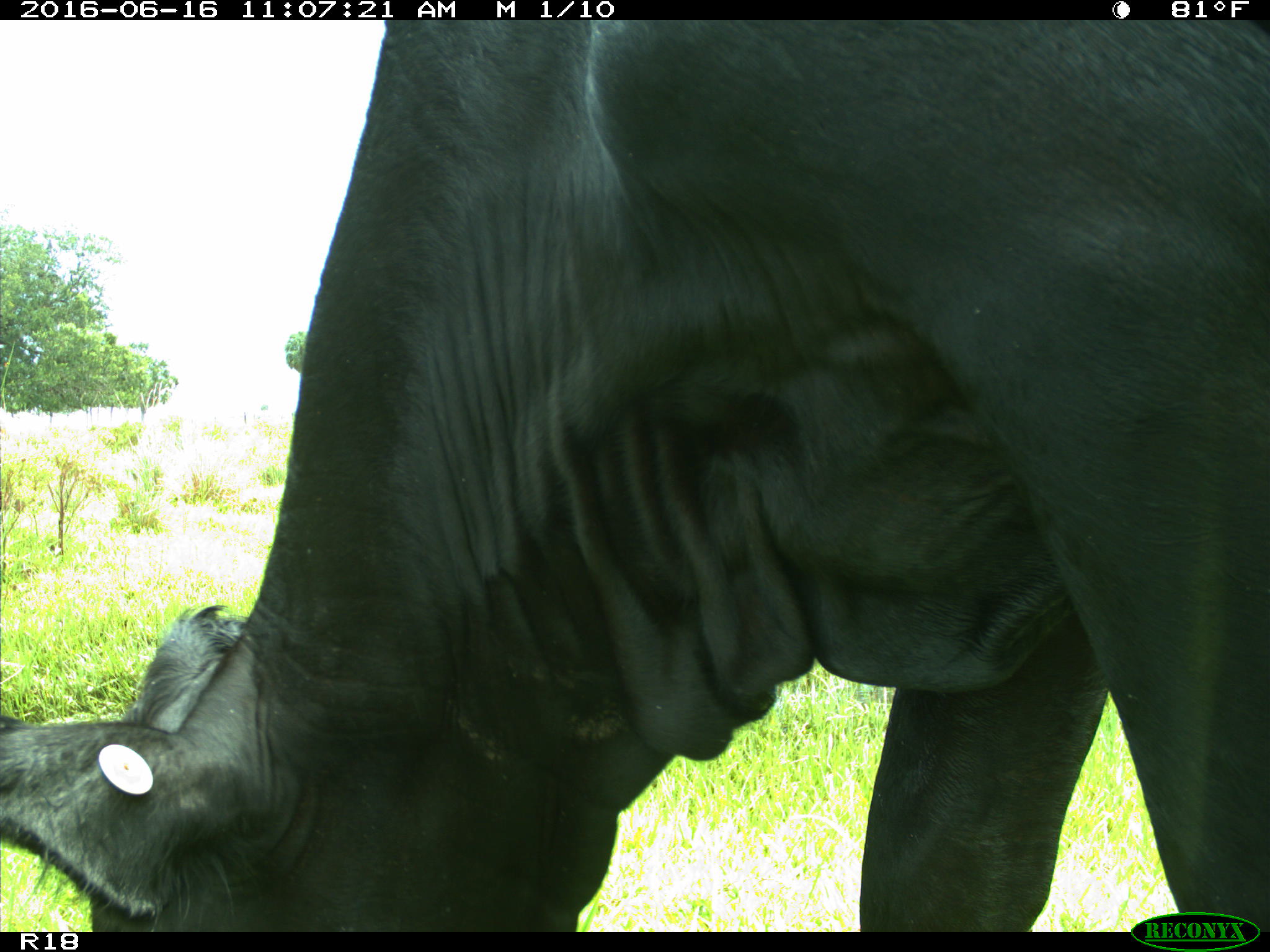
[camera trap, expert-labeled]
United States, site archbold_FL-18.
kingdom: Animalia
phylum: Chordata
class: Mammalia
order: Artiodactyla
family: Bovidae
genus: Bos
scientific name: Bos taurus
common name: domestic cow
Bos taurus (domestic cow).